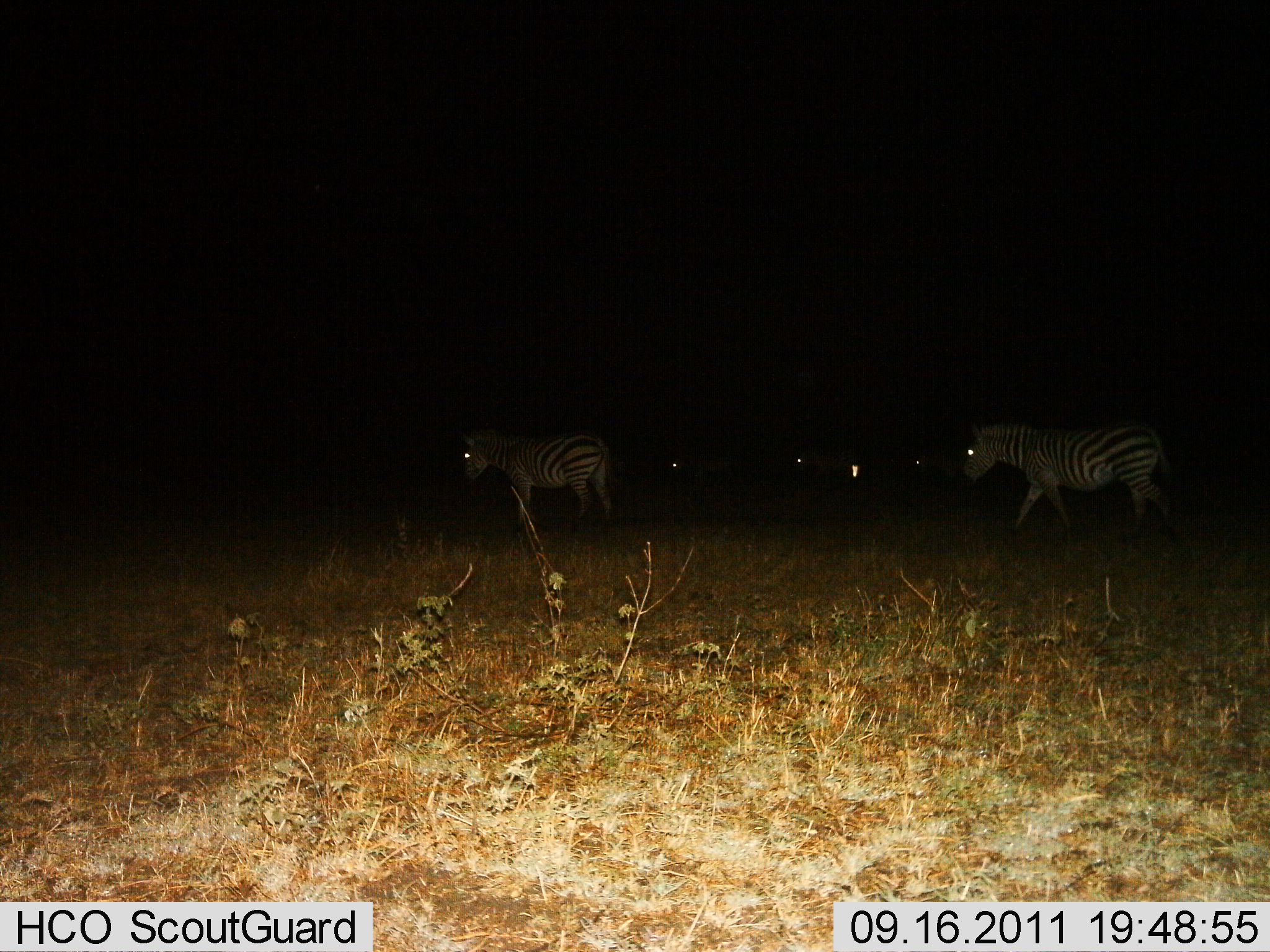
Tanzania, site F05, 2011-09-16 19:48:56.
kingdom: Animalia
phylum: Chordata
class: Mammalia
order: Perissodactyla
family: Equidae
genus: Equus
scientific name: Equus quagga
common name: plains zebra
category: zebra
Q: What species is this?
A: Zebra (plains zebra) (Equus quagga).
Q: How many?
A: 6.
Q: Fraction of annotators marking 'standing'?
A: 33%.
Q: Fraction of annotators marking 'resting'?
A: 0%.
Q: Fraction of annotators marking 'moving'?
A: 100%.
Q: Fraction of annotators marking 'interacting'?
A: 0%.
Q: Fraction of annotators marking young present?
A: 0%.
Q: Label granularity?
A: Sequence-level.